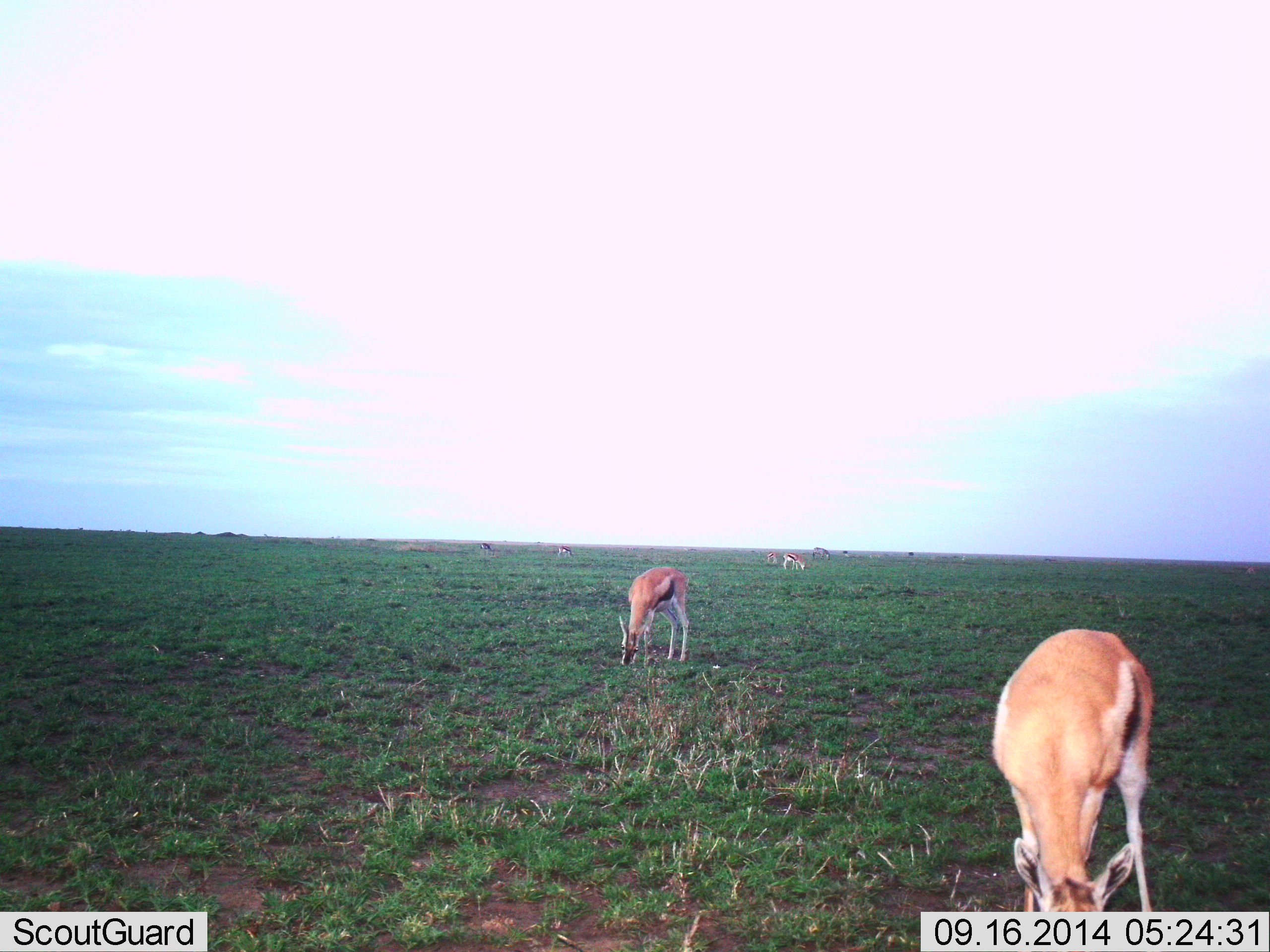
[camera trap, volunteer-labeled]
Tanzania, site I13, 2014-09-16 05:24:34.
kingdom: Animalia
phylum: Chordata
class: Mammalia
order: Artiodactyla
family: Bovidae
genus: Eudorcas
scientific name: Eudorcas thomsonii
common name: thomson's gazelle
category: gazellethomsons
Gazellethomsons (thomson's gazelle) (Eudorcas thomsonii), count 5. Behavior (volunteer vote fractions): standing 20%, resting 0%, moving 10%, interacting 0%. Young present (vote fraction): 0%. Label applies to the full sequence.